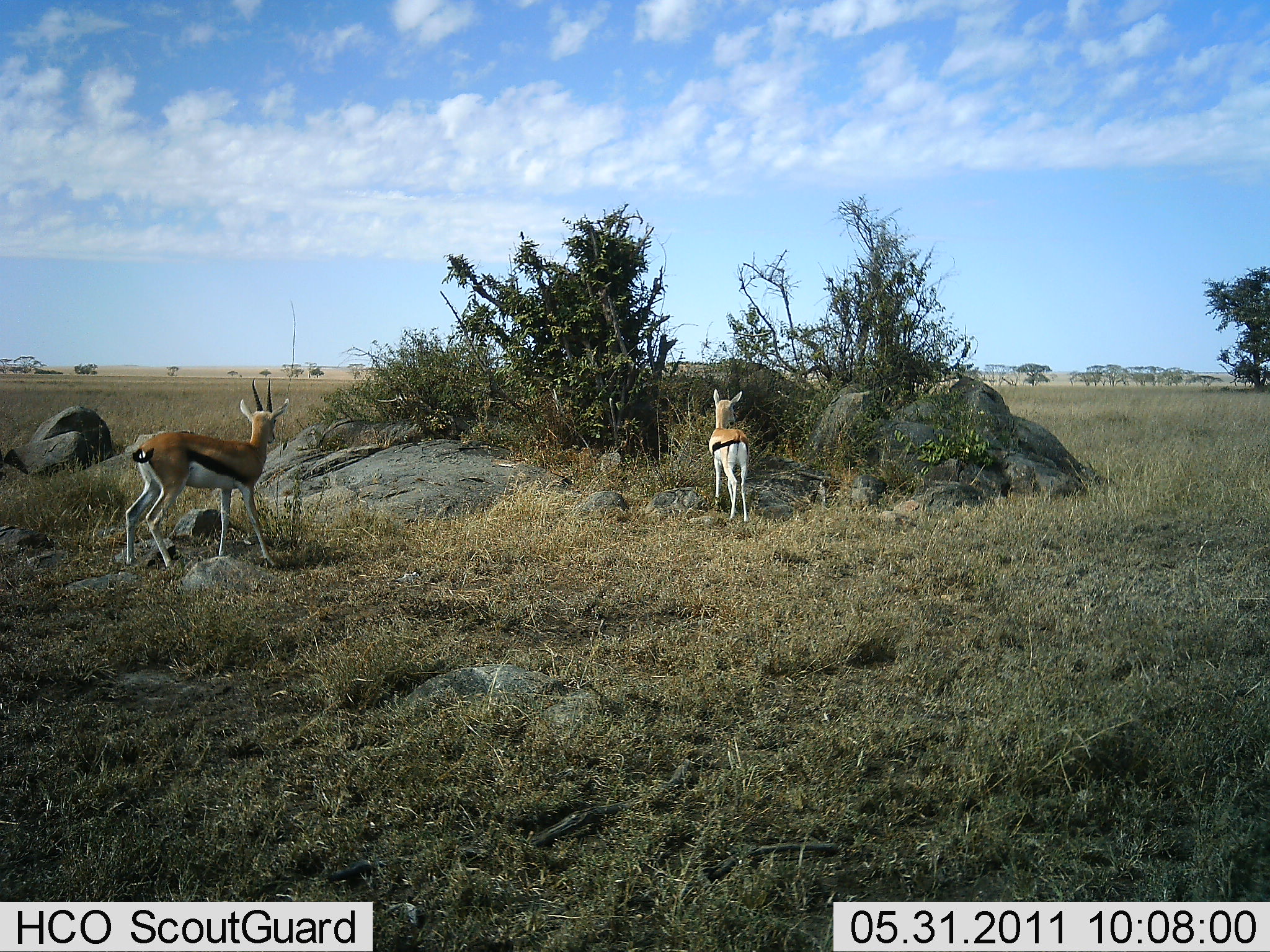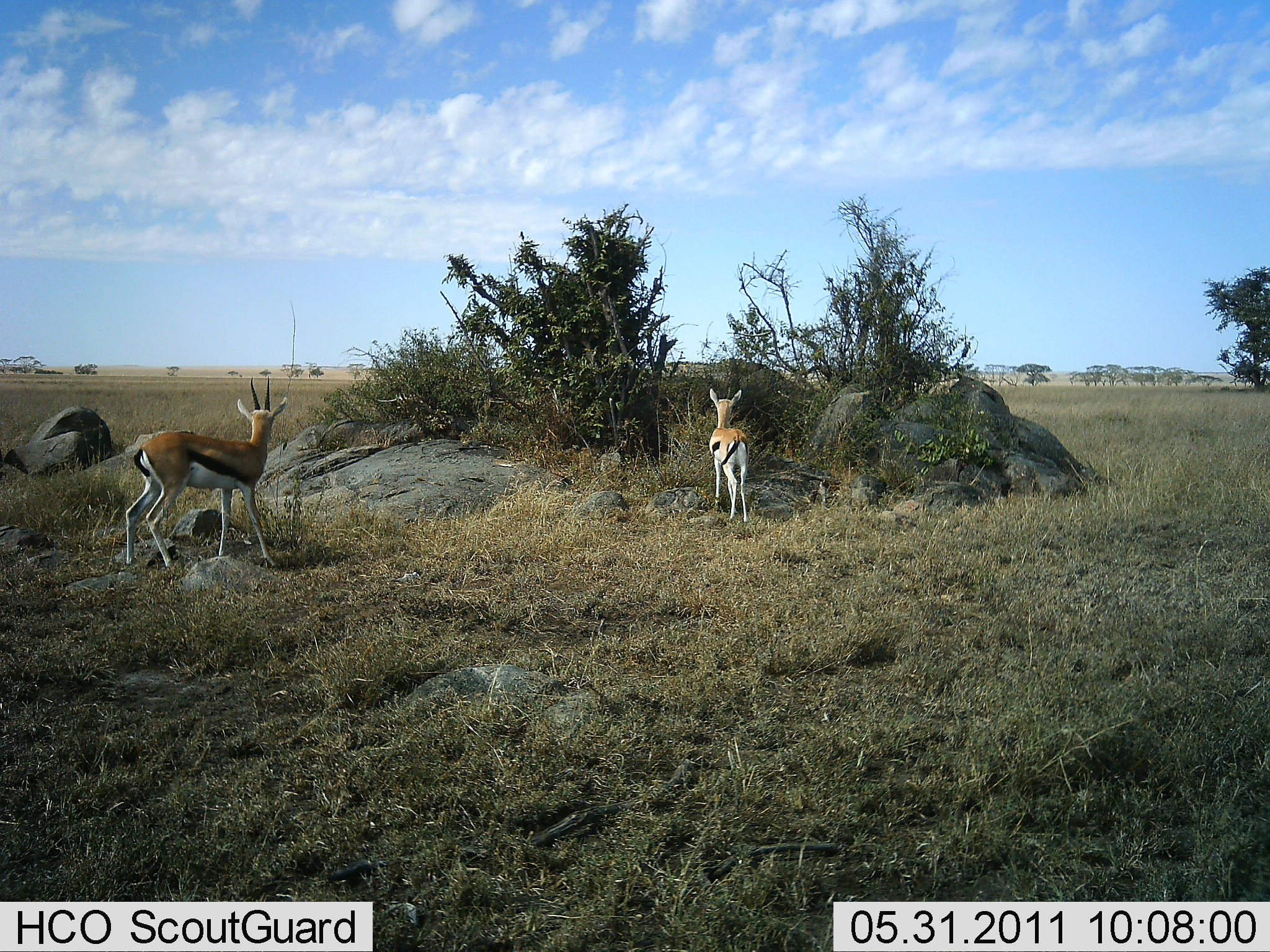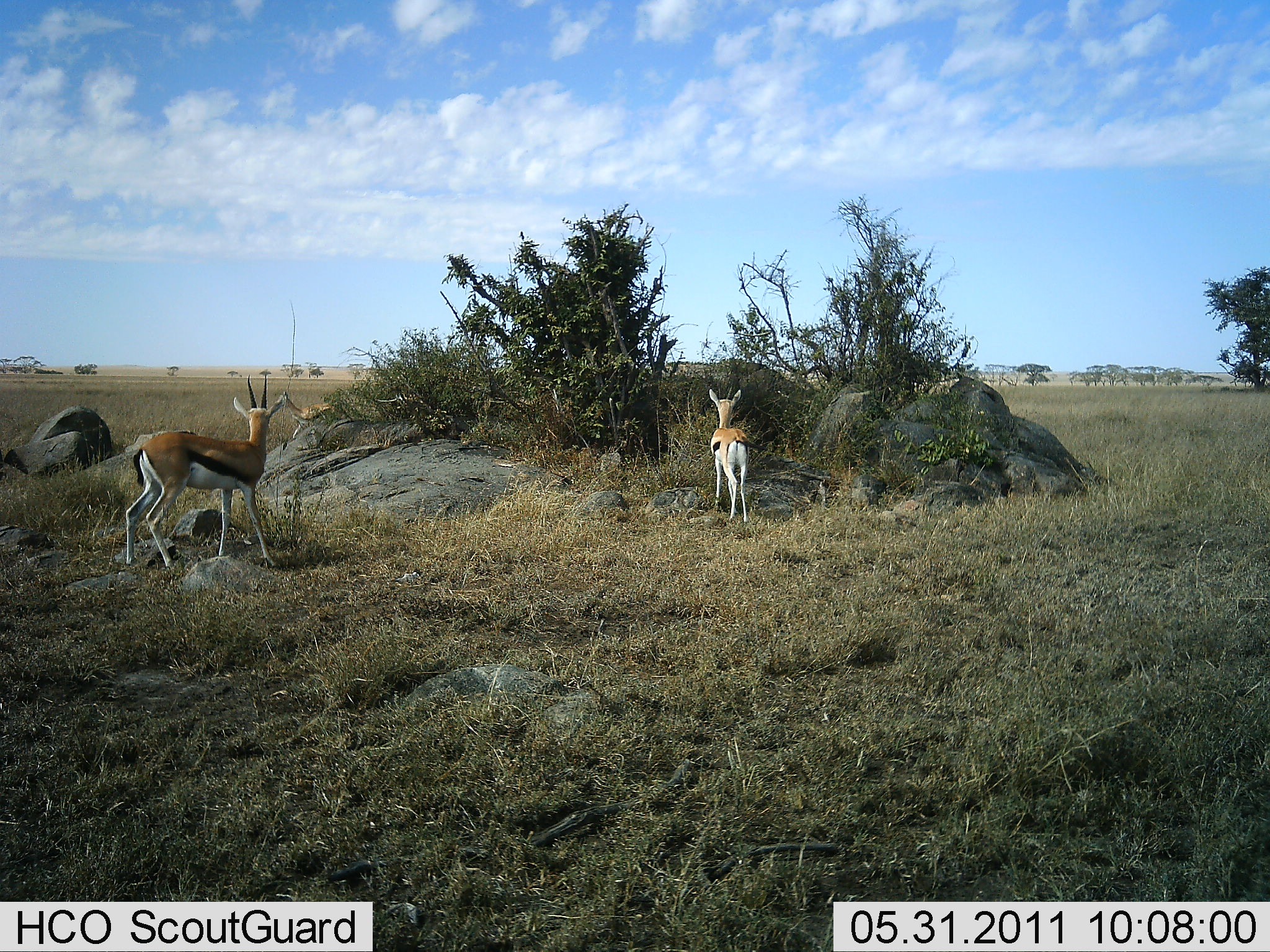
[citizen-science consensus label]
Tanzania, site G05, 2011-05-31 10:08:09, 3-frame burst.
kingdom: Animalia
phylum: Chordata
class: Mammalia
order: Artiodactyla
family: Bovidae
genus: Eudorcas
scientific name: Eudorcas thomsonii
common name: thomson's gazelle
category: gazellethomsons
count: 3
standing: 100%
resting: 0%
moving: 36%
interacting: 9%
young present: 0%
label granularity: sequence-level